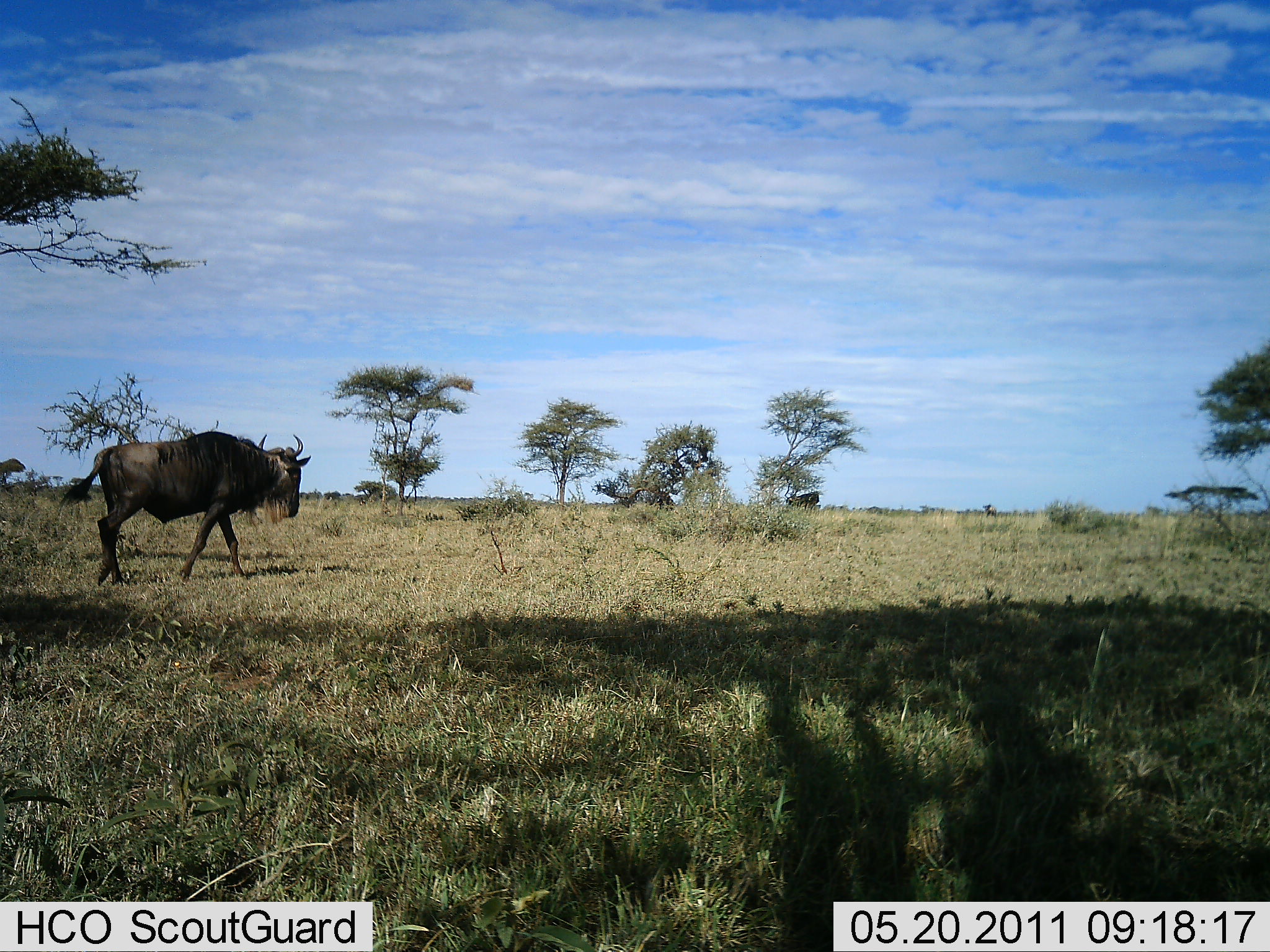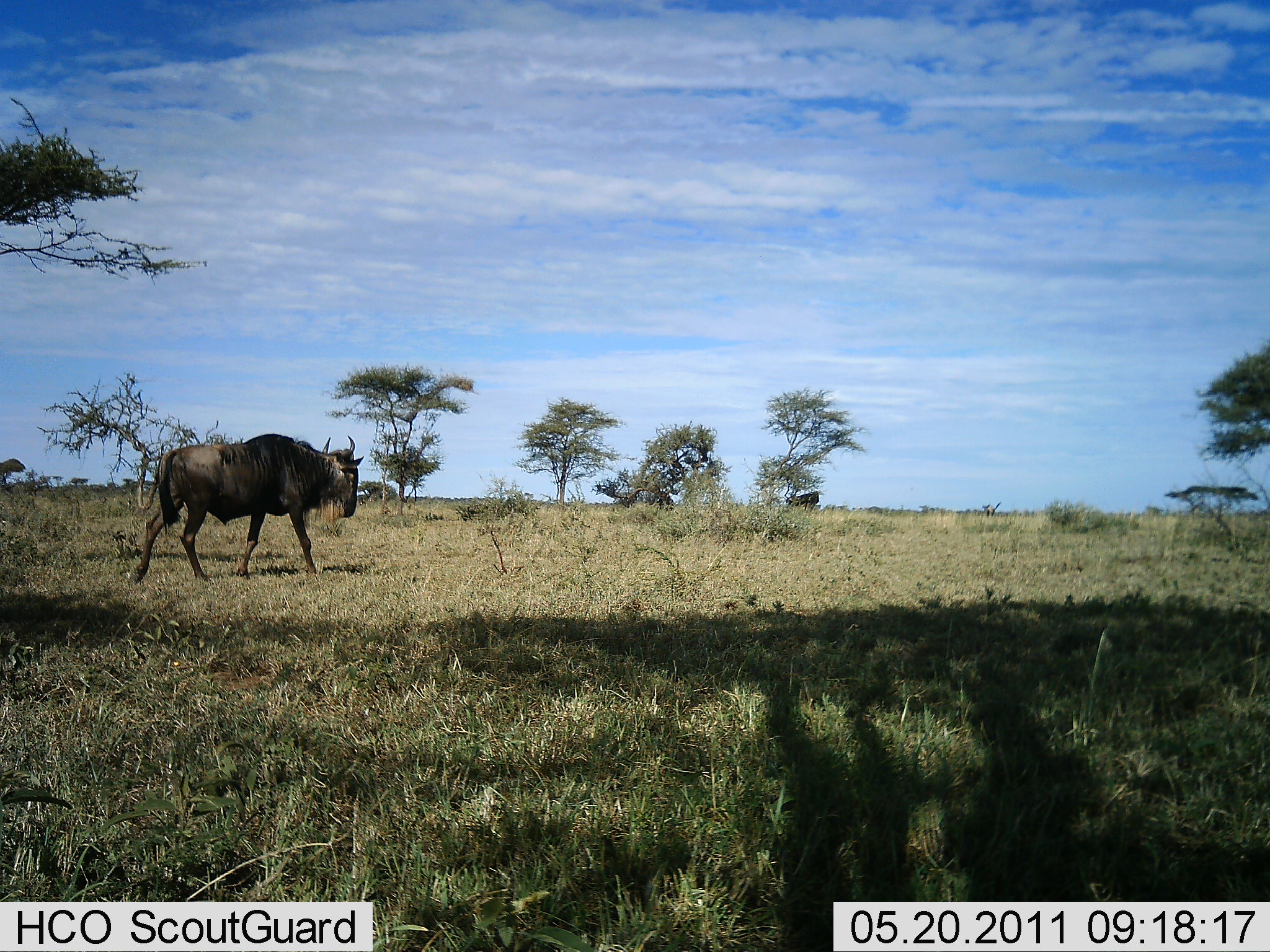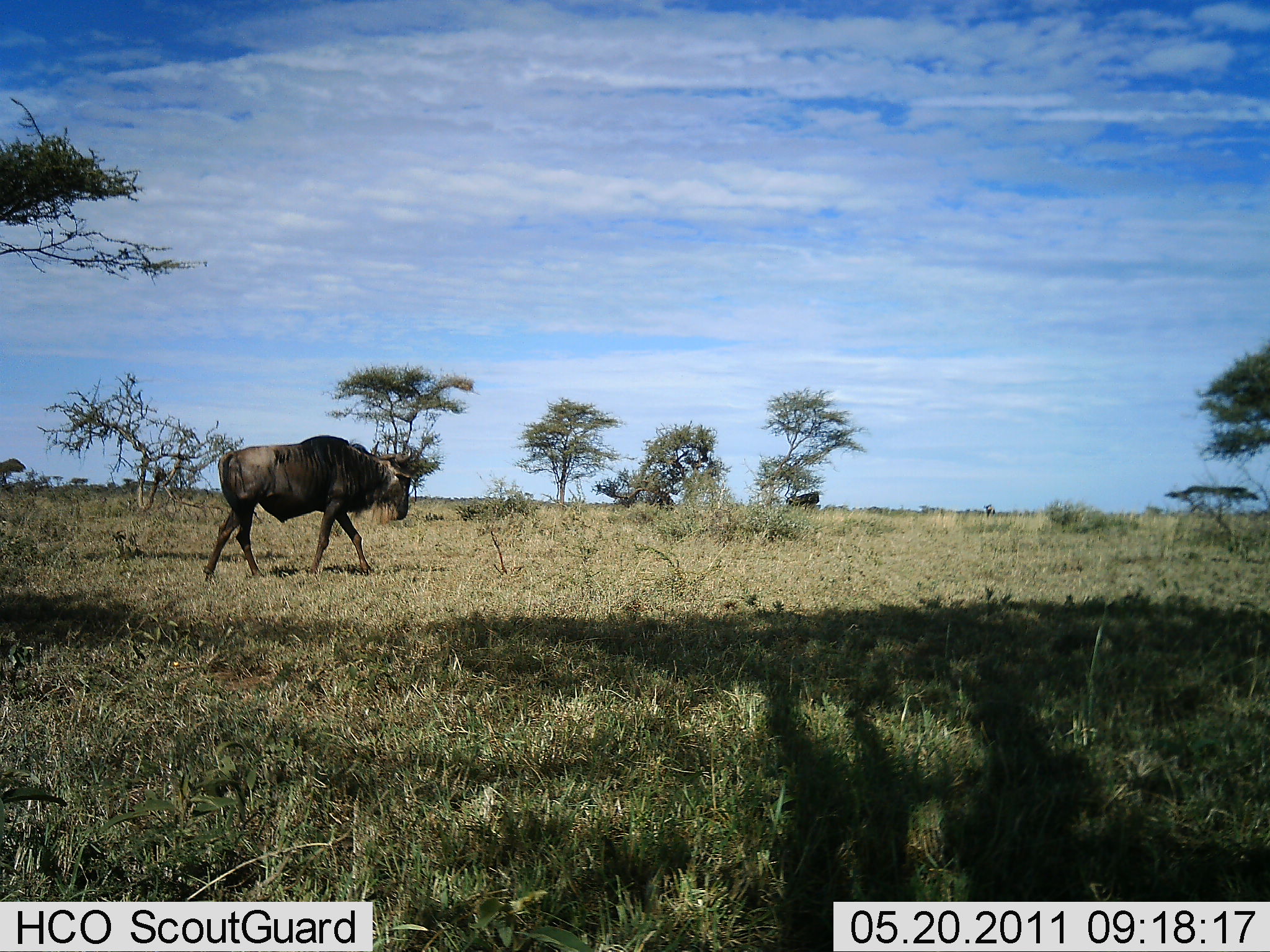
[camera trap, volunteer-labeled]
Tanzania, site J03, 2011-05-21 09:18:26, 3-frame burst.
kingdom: Animalia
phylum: Chordata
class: Mammalia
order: Artiodactyla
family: Bovidae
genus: Connochaetes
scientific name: Connochaetes taurinus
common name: blue wildebeest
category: wildebeest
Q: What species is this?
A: Wildebeest (blue wildebeest) (Connochaetes taurinus).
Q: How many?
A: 1.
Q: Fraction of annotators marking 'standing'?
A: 0%.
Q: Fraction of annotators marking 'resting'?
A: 0%.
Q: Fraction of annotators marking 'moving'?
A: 100%.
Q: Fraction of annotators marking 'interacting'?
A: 0%.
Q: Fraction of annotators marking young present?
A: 0%.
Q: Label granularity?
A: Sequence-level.